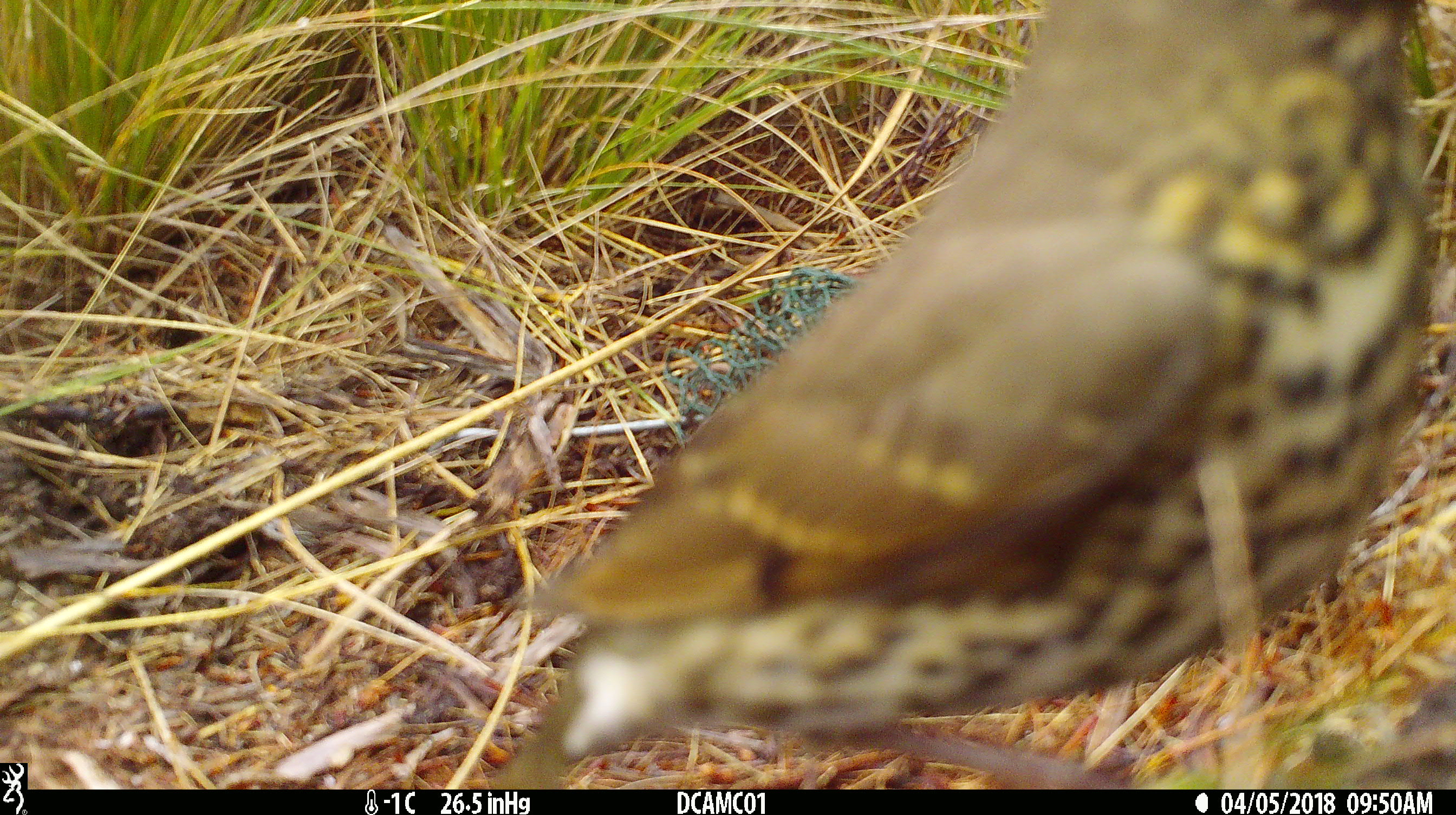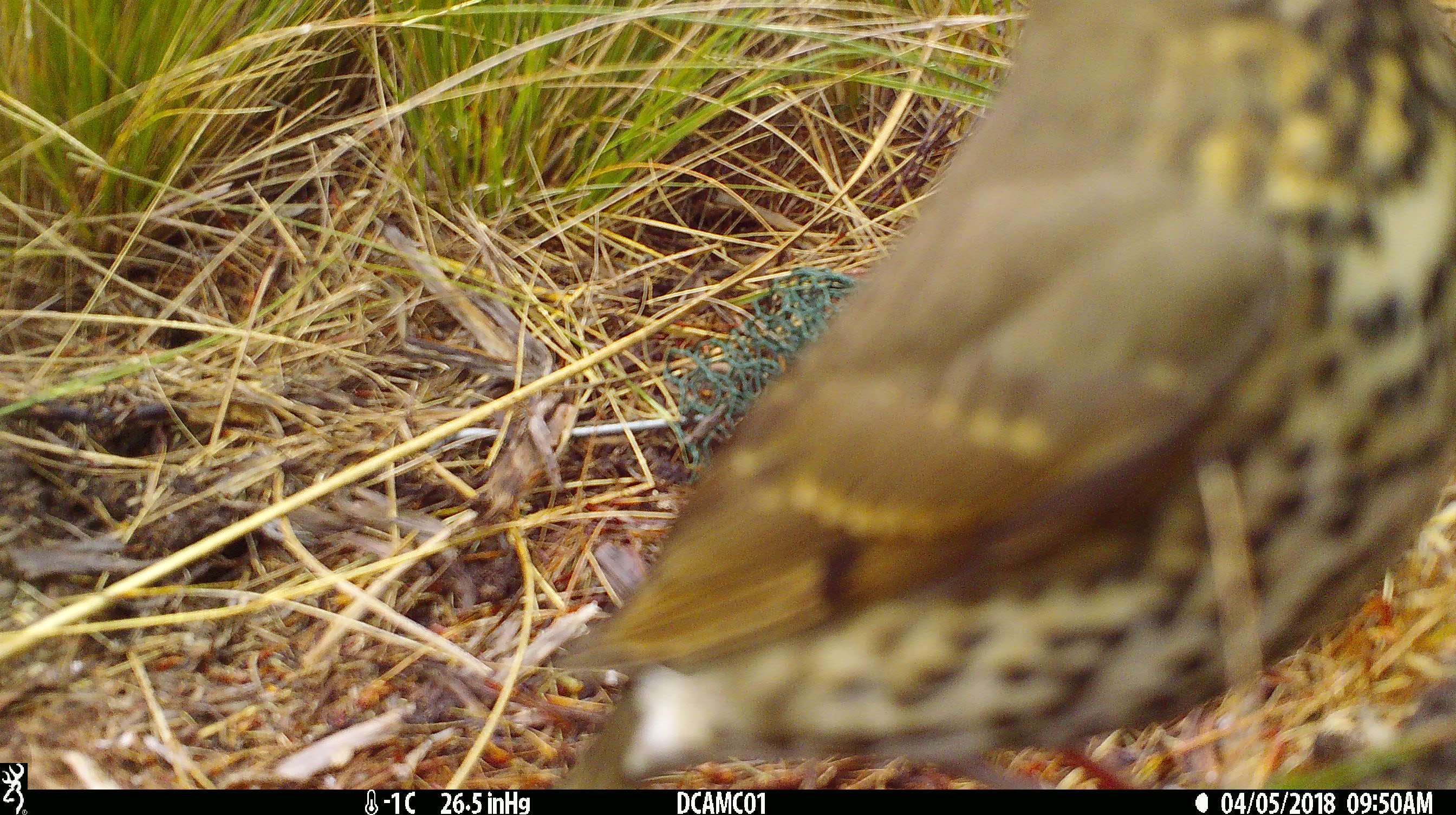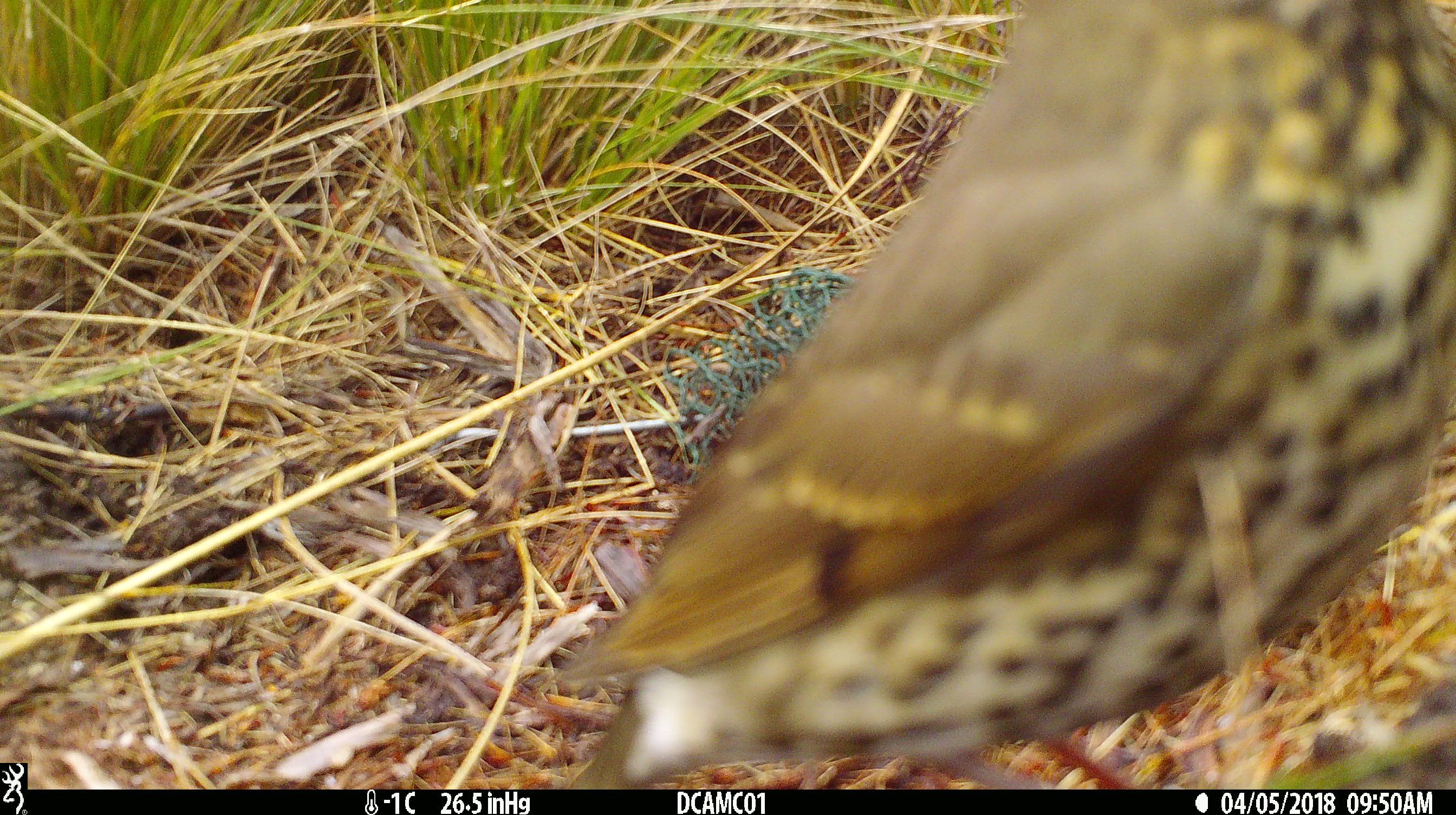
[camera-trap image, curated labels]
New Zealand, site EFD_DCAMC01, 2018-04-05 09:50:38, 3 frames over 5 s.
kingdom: Animalia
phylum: Chordata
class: Aves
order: Passeriformes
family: Turdidae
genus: Turdus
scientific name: Turdus philomelos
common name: song thrush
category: thrush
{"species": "thrush (song thrush) (Turdus philomelos)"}